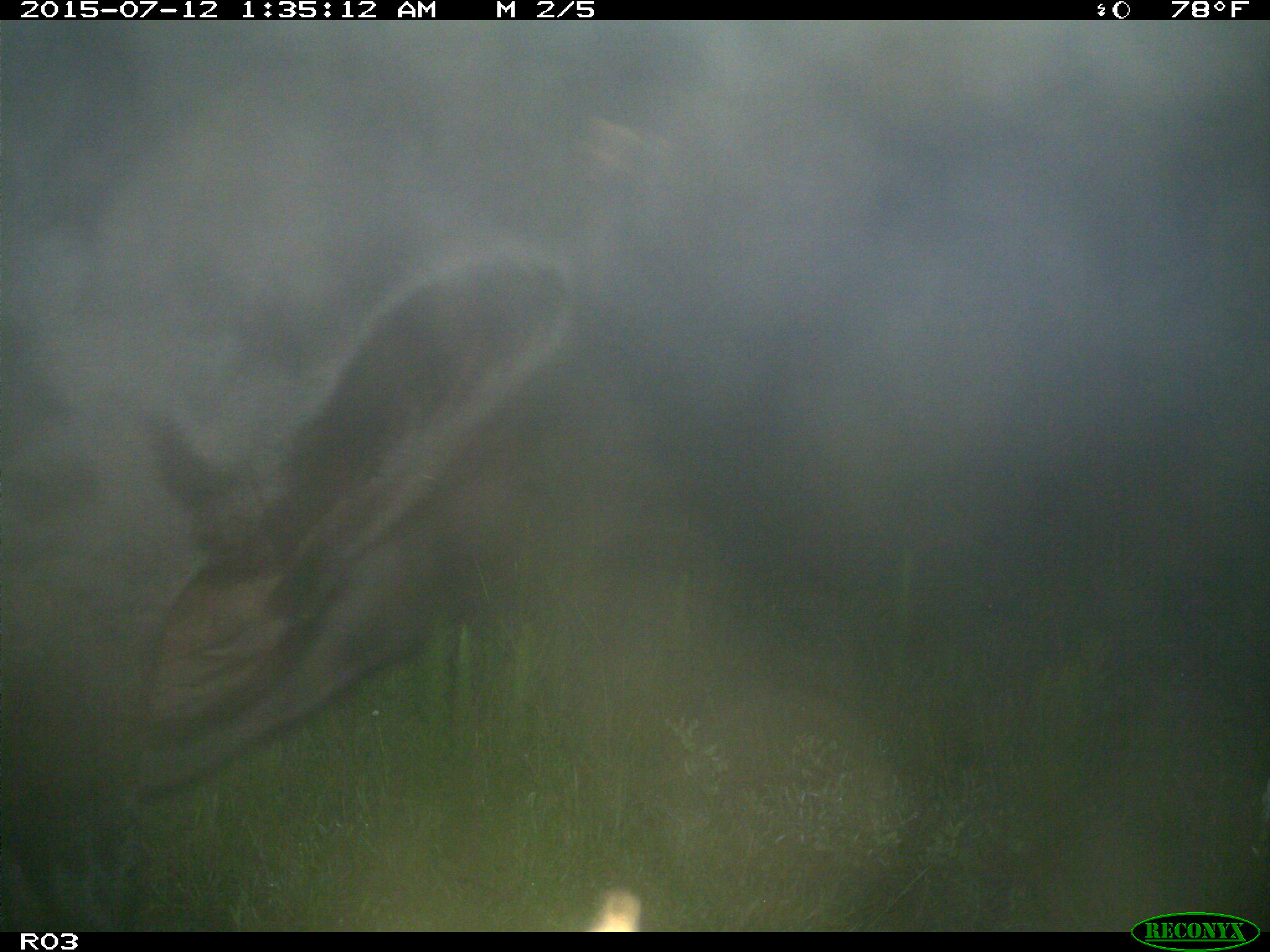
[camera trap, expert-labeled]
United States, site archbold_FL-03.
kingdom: Animalia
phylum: Chordata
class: Mammalia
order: Artiodactyla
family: Bovidae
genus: Bos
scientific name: Bos taurus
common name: domestic cow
Bos taurus (domestic cow).